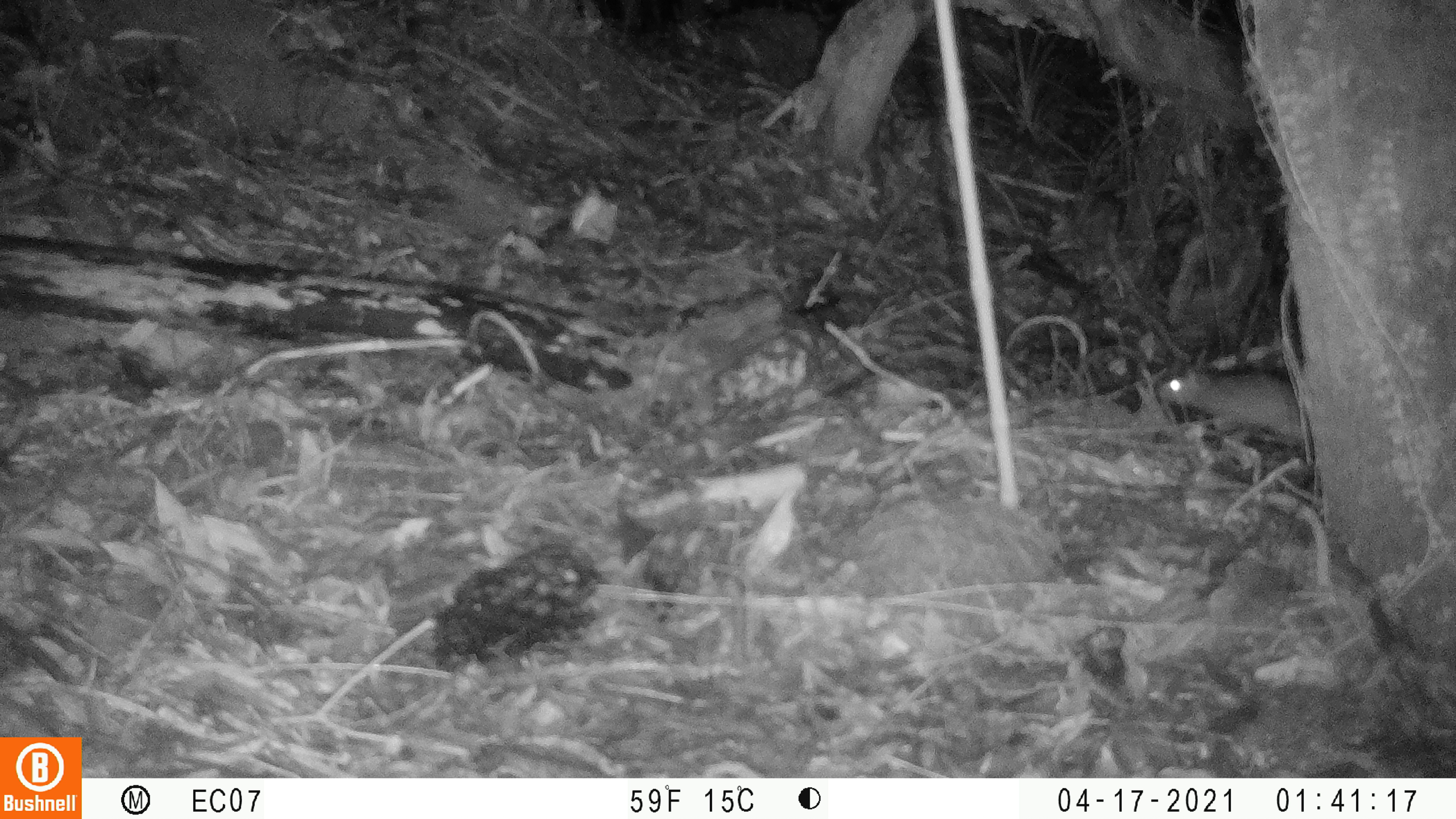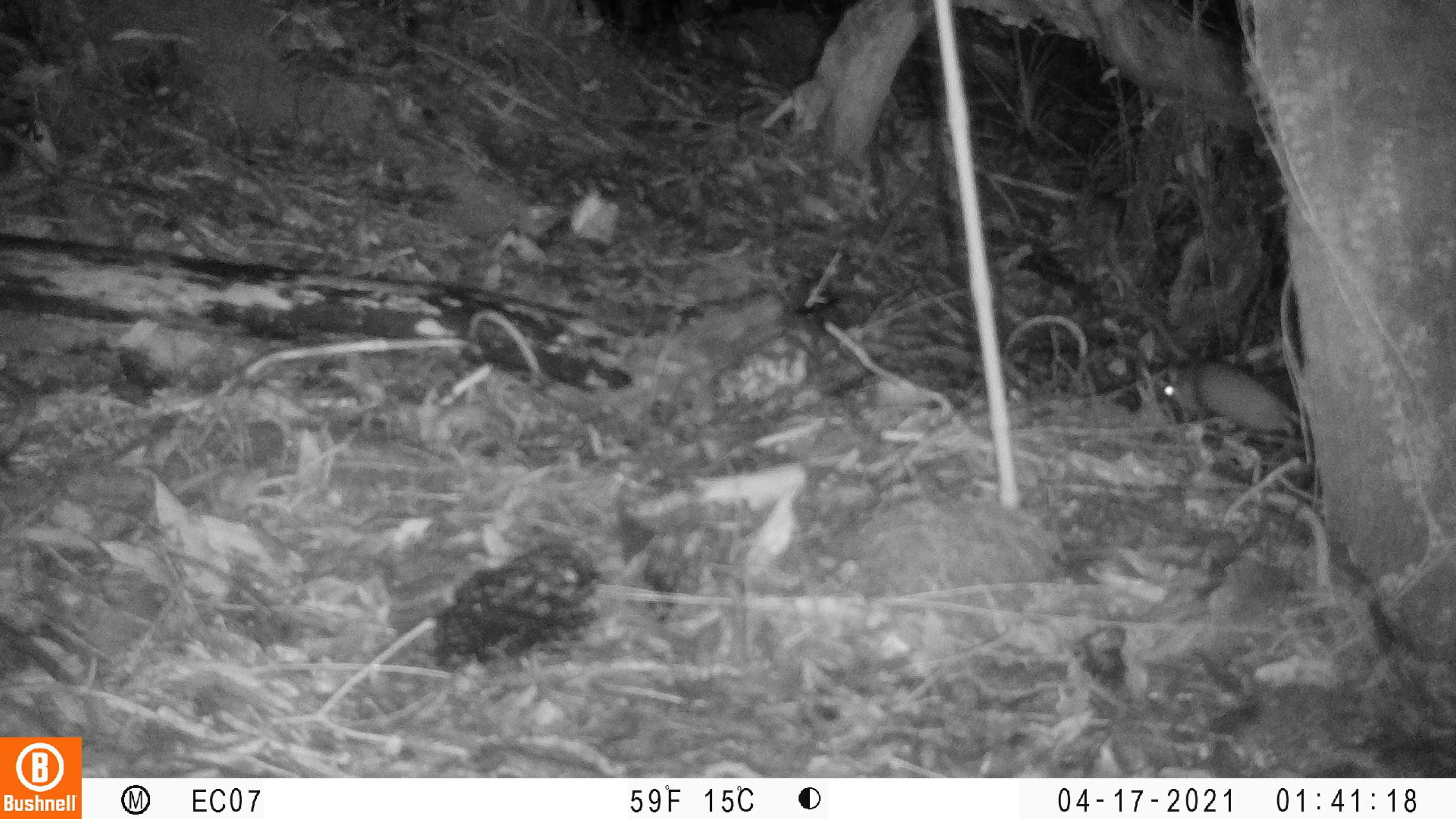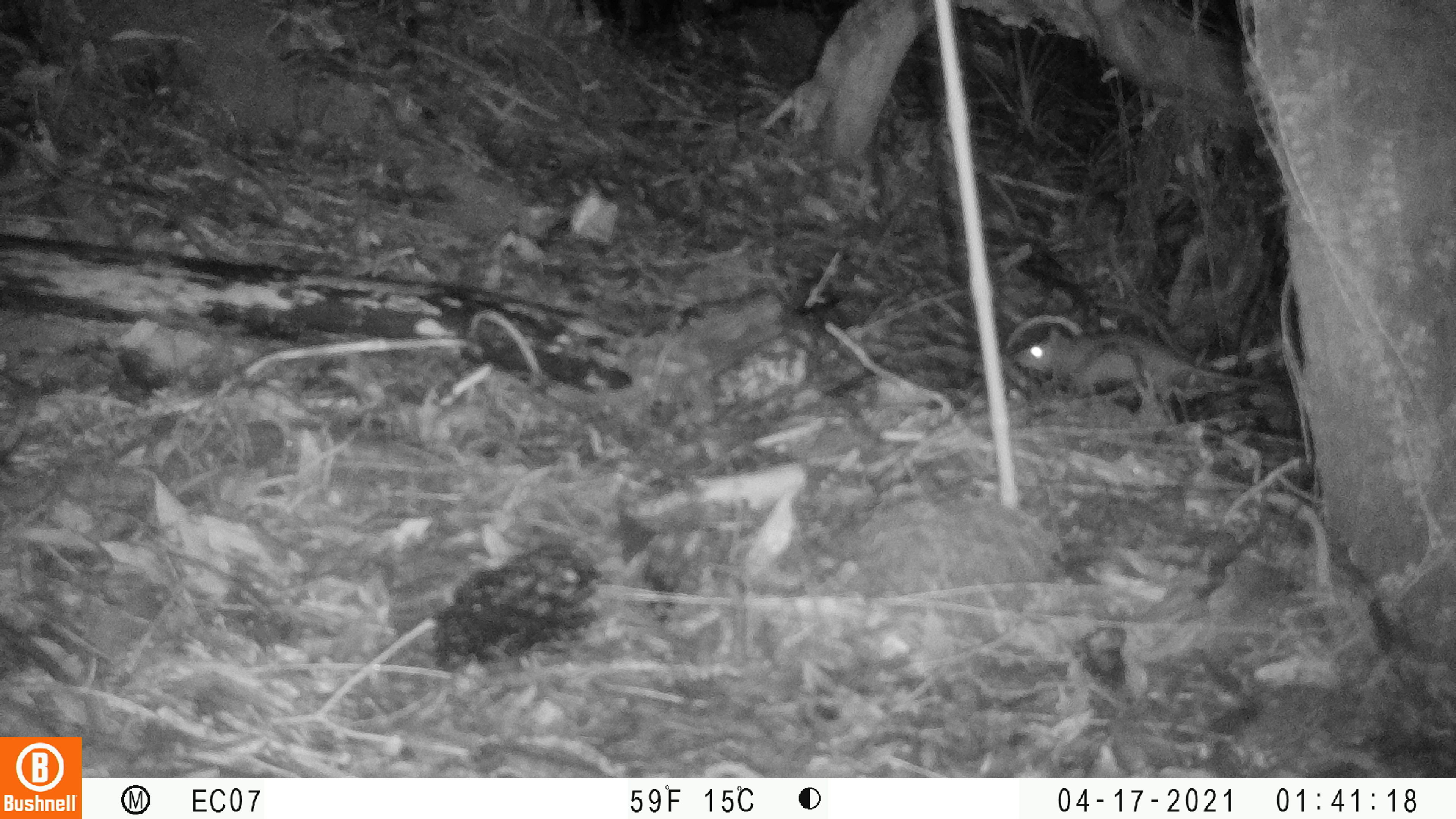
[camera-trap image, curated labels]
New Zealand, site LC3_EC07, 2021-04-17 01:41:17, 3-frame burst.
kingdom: Animalia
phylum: Chordata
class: Mammalia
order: Rodentia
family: Muridae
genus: Rattus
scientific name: Rattus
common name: rat